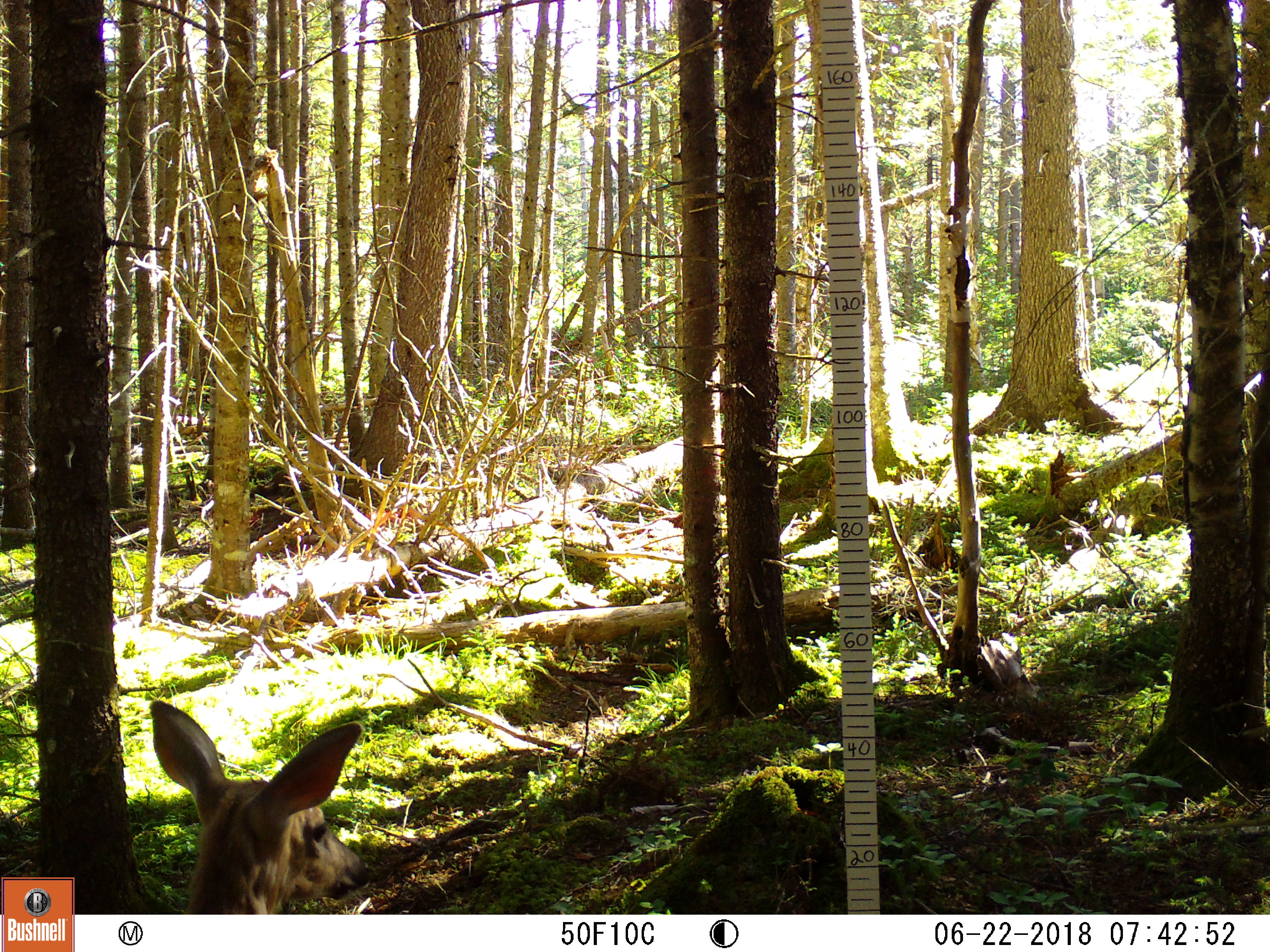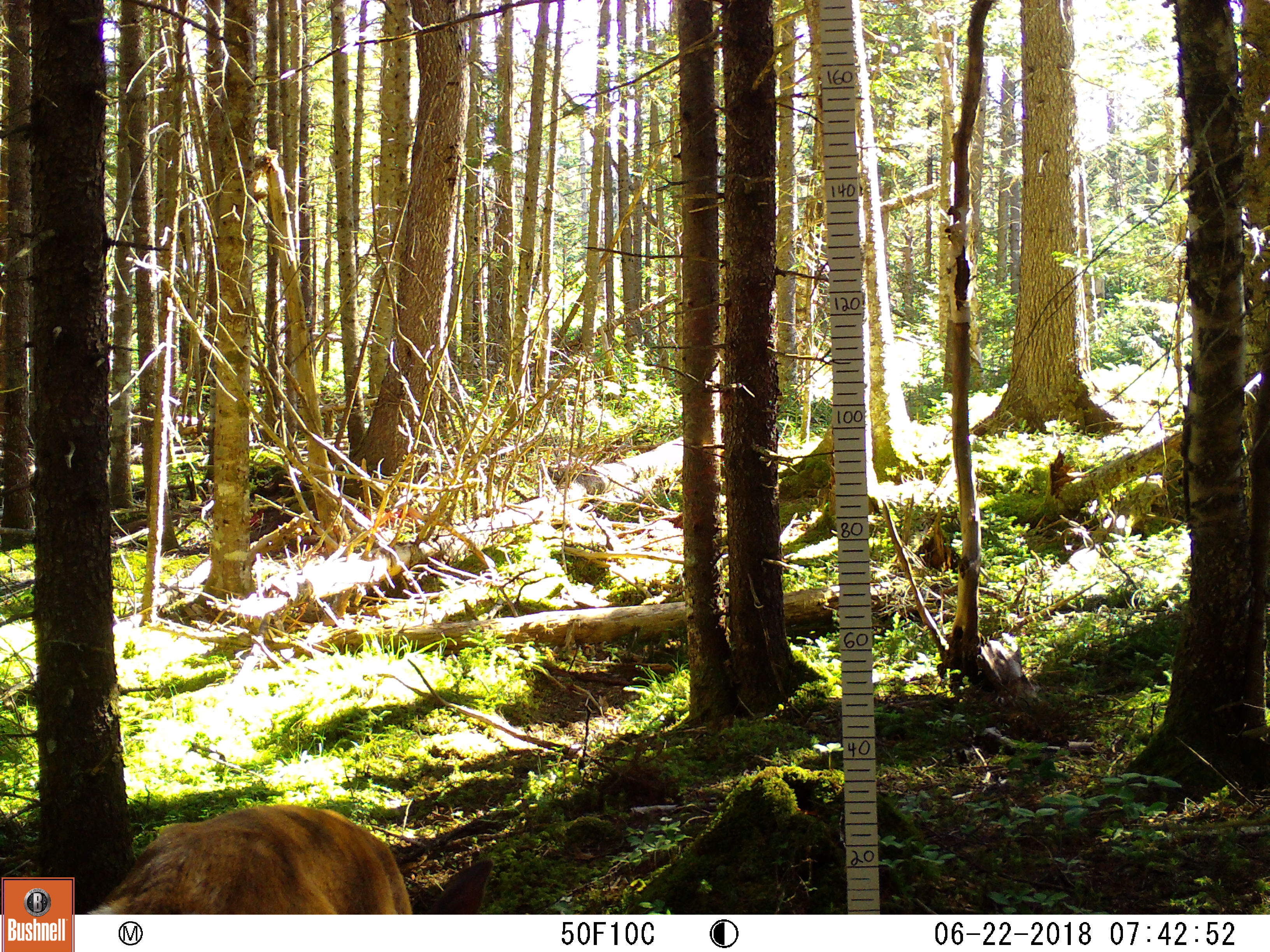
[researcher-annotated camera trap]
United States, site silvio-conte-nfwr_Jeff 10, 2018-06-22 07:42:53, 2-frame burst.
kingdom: Animalia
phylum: Chordata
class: Mammalia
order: Artiodactyla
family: Cervidae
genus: Odocoileus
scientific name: Odocoileus virginianus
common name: white-tailed deer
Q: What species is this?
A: White-tailed deer (Odocoileus virginianus).